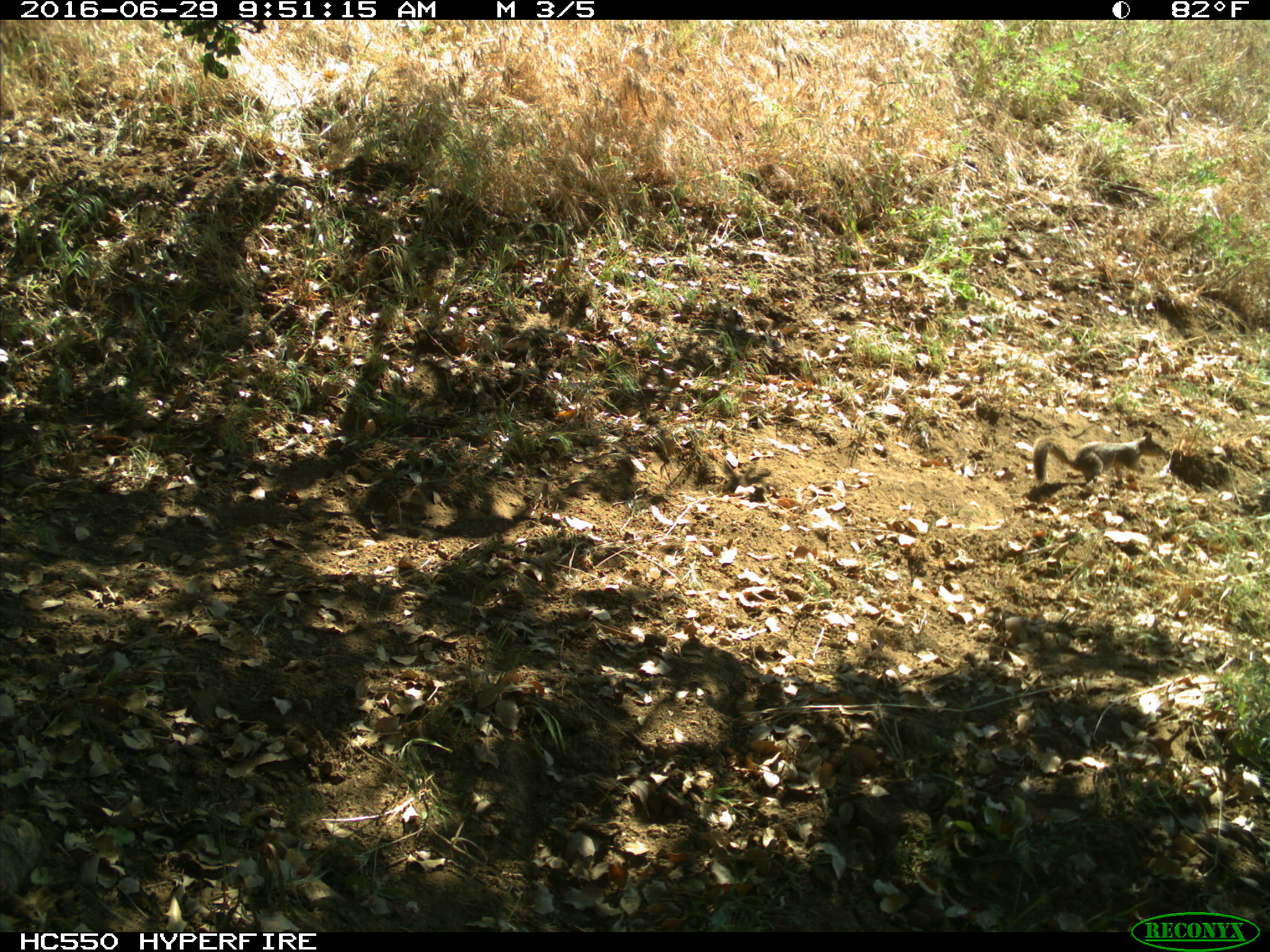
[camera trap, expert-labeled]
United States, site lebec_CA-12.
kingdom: Animalia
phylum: Chordata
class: Mammalia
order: Rodentia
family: Sciuridae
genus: Otospermophilus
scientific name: Otospermophilus beecheyi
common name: california ground squirrel